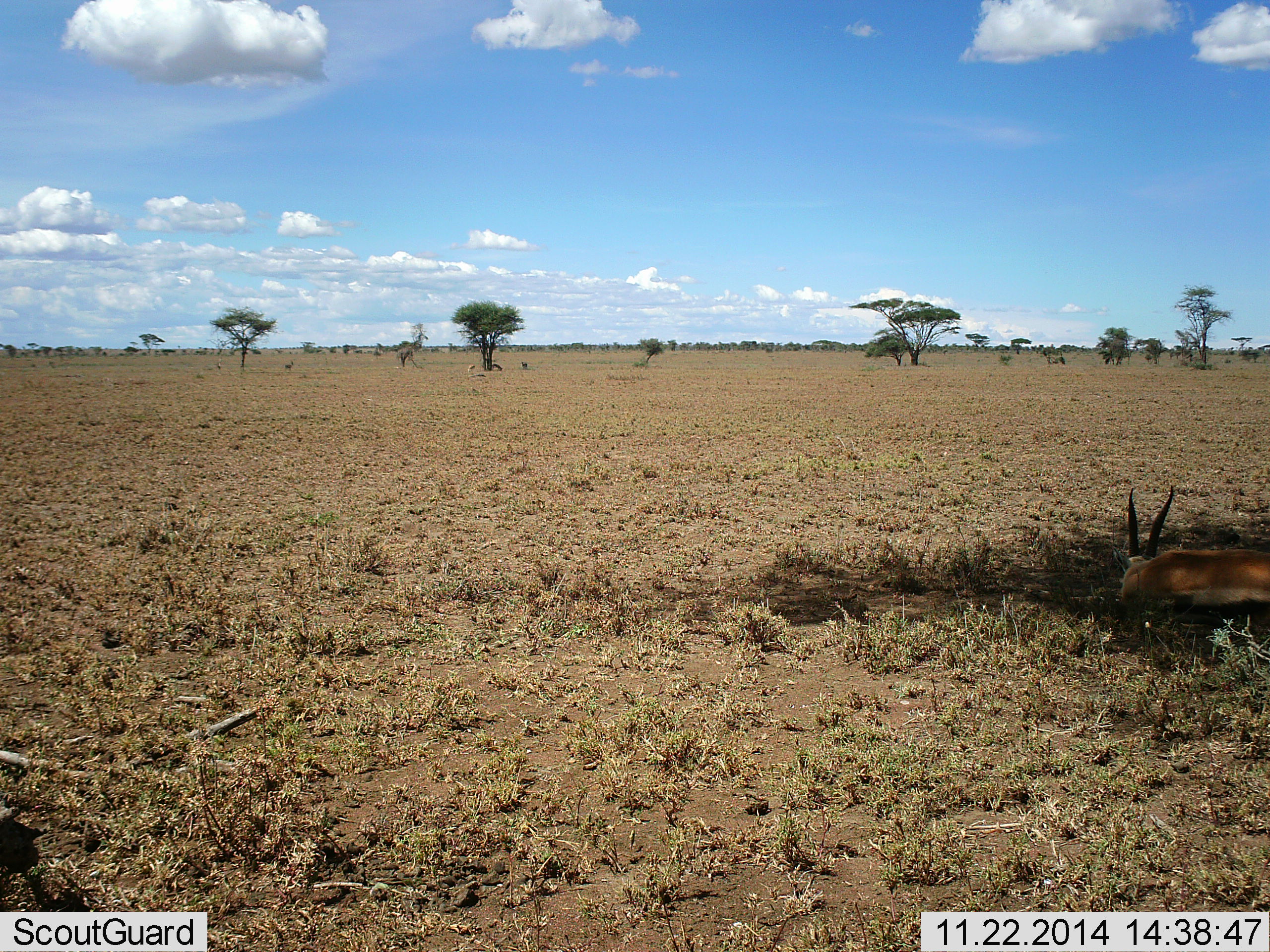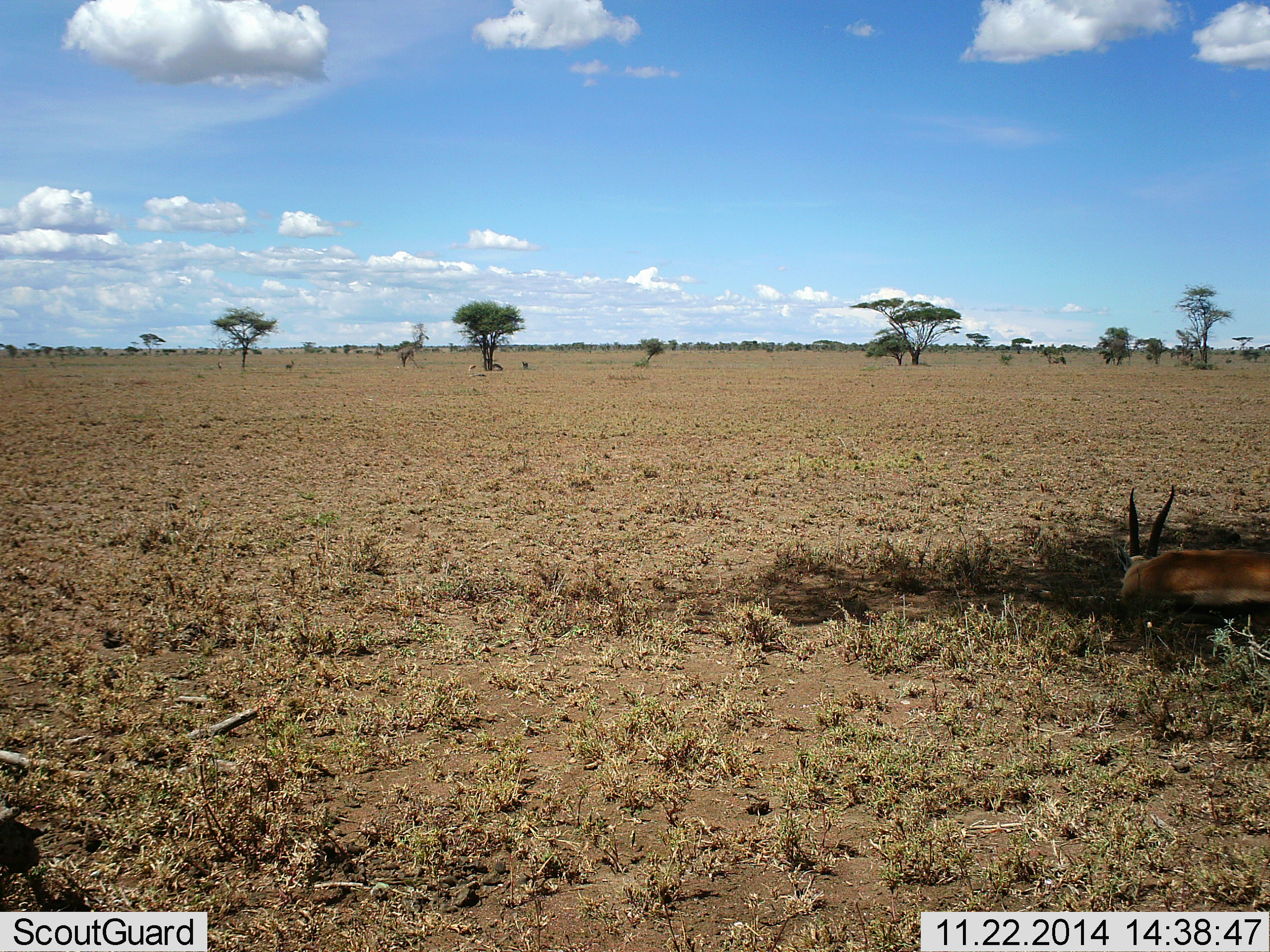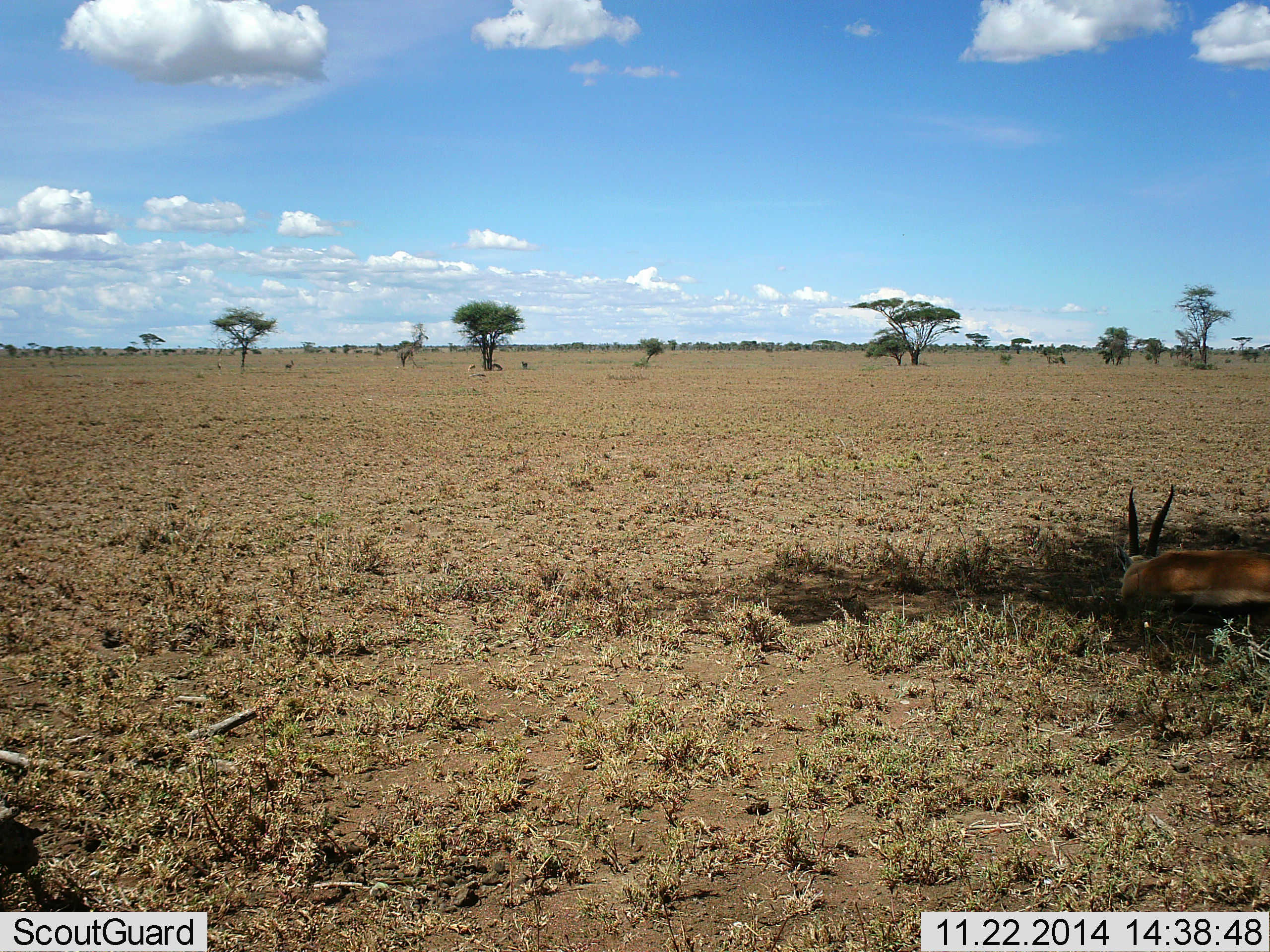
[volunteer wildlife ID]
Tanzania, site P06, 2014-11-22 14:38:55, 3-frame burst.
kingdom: Animalia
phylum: Chordata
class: Mammalia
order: Artiodactyla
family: Bovidae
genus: Eudorcas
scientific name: Eudorcas thomsonii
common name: thomson's gazelle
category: gazellethomsons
Gazellethomsons (thomson's gazelle) (Eudorcas thomsonii), count 1. Behavior (volunteer vote fractions): standing 0%, resting 100%, moving 0%, interacting 0%. Young present (vote fraction): 0%. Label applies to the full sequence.